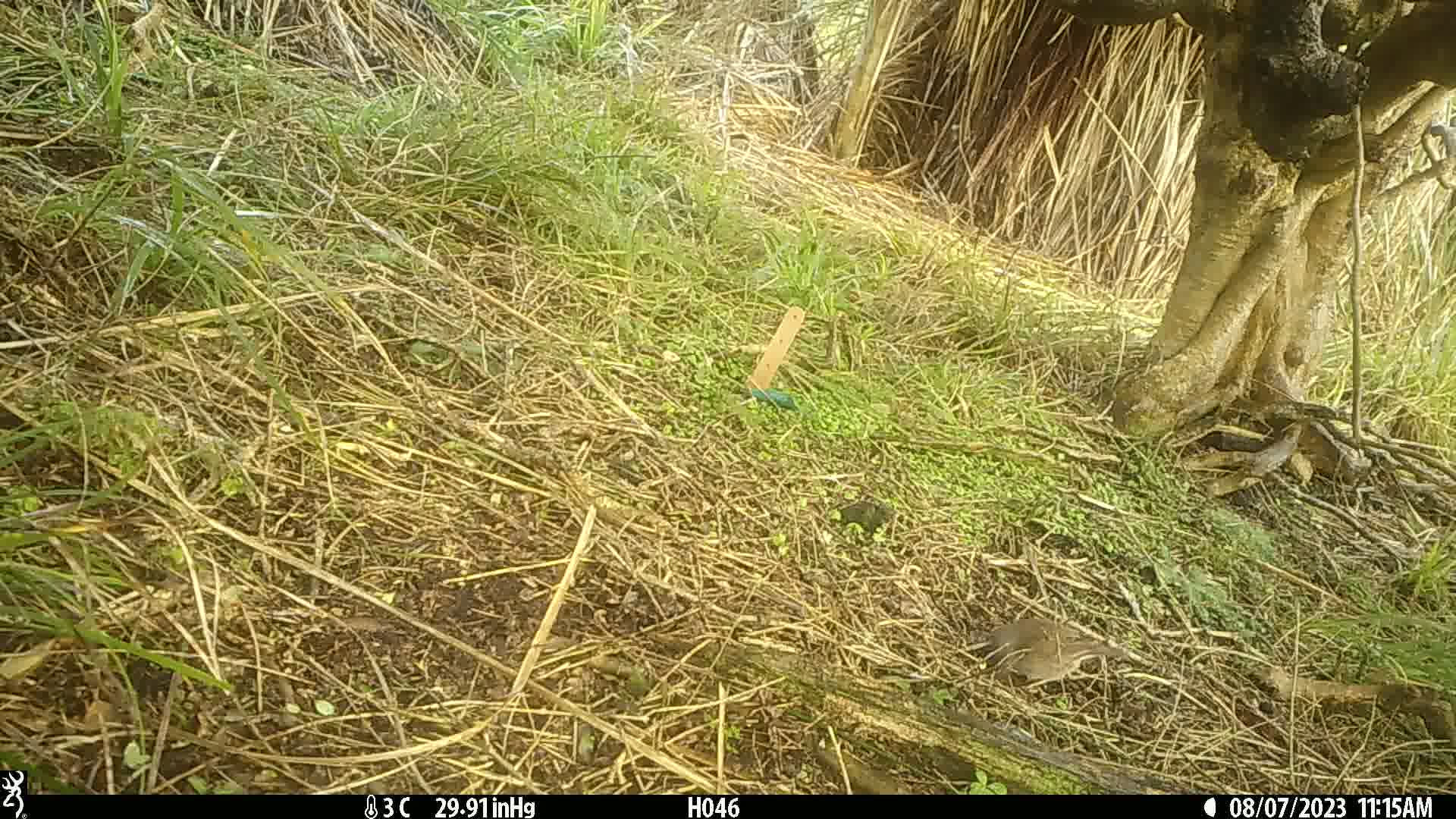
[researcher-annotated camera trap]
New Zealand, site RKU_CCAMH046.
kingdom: Animalia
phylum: Chordata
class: Aves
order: Passeriformes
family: Prunellidae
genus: Prunella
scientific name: Prunella modularis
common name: dunnock